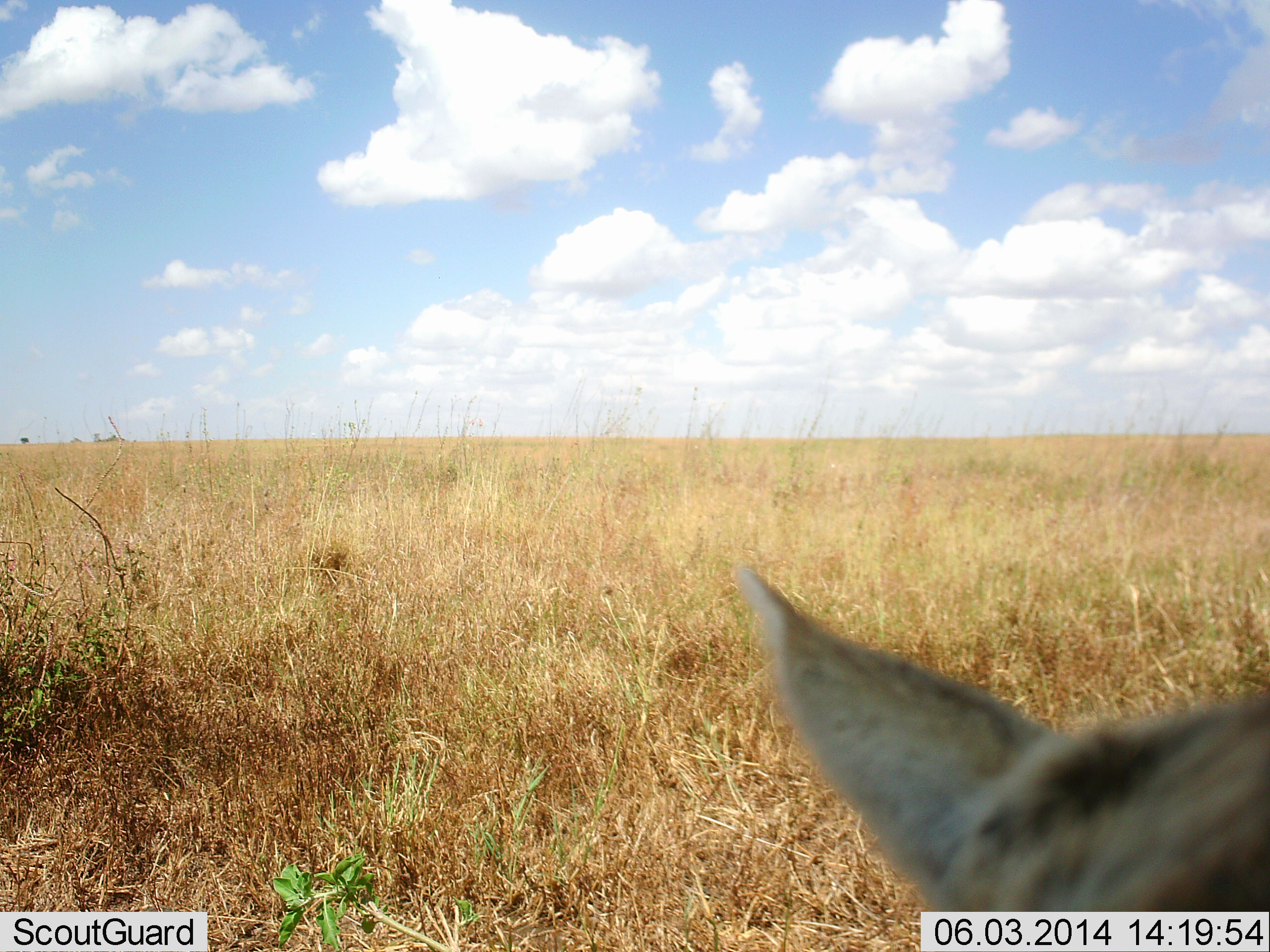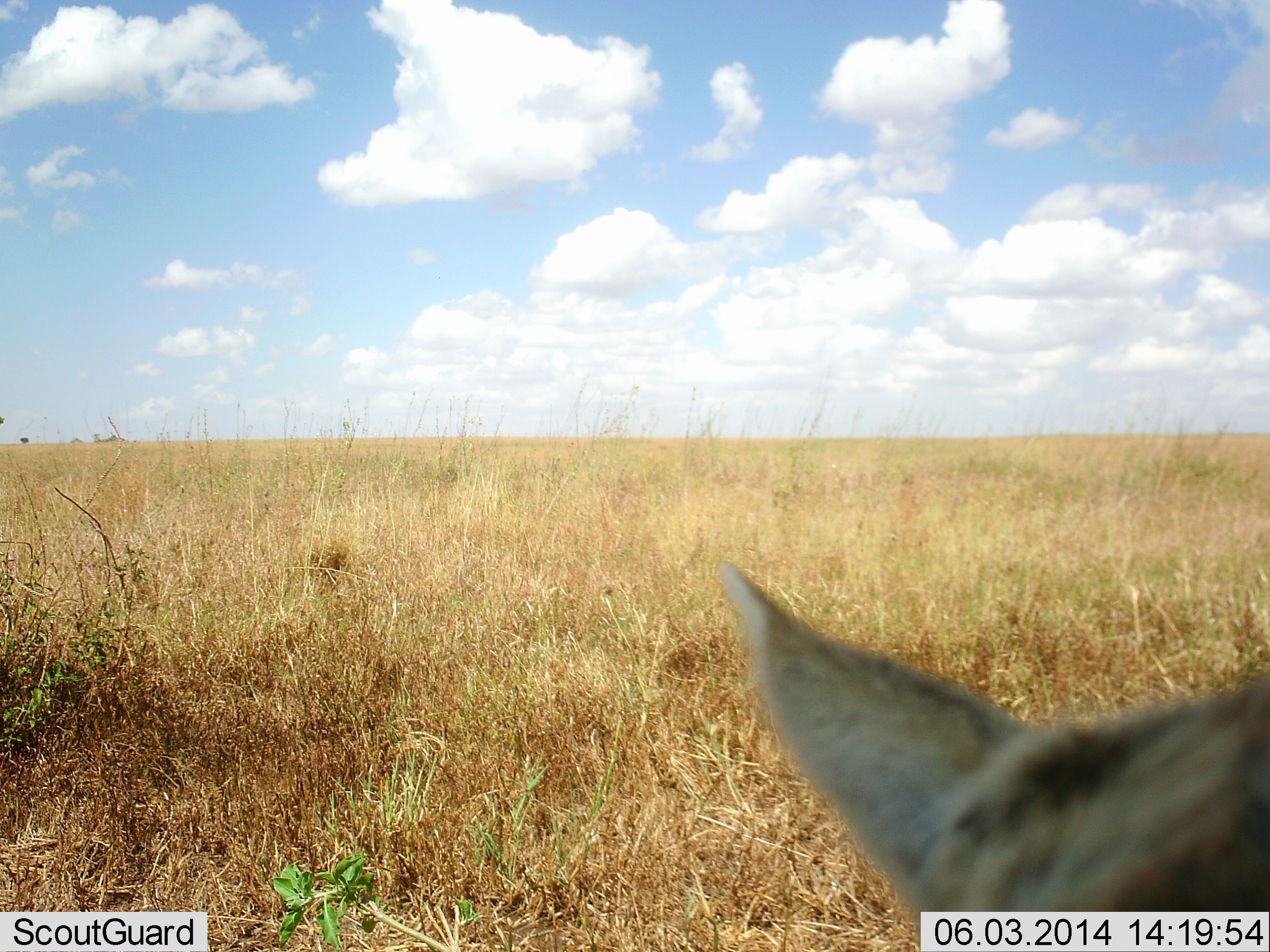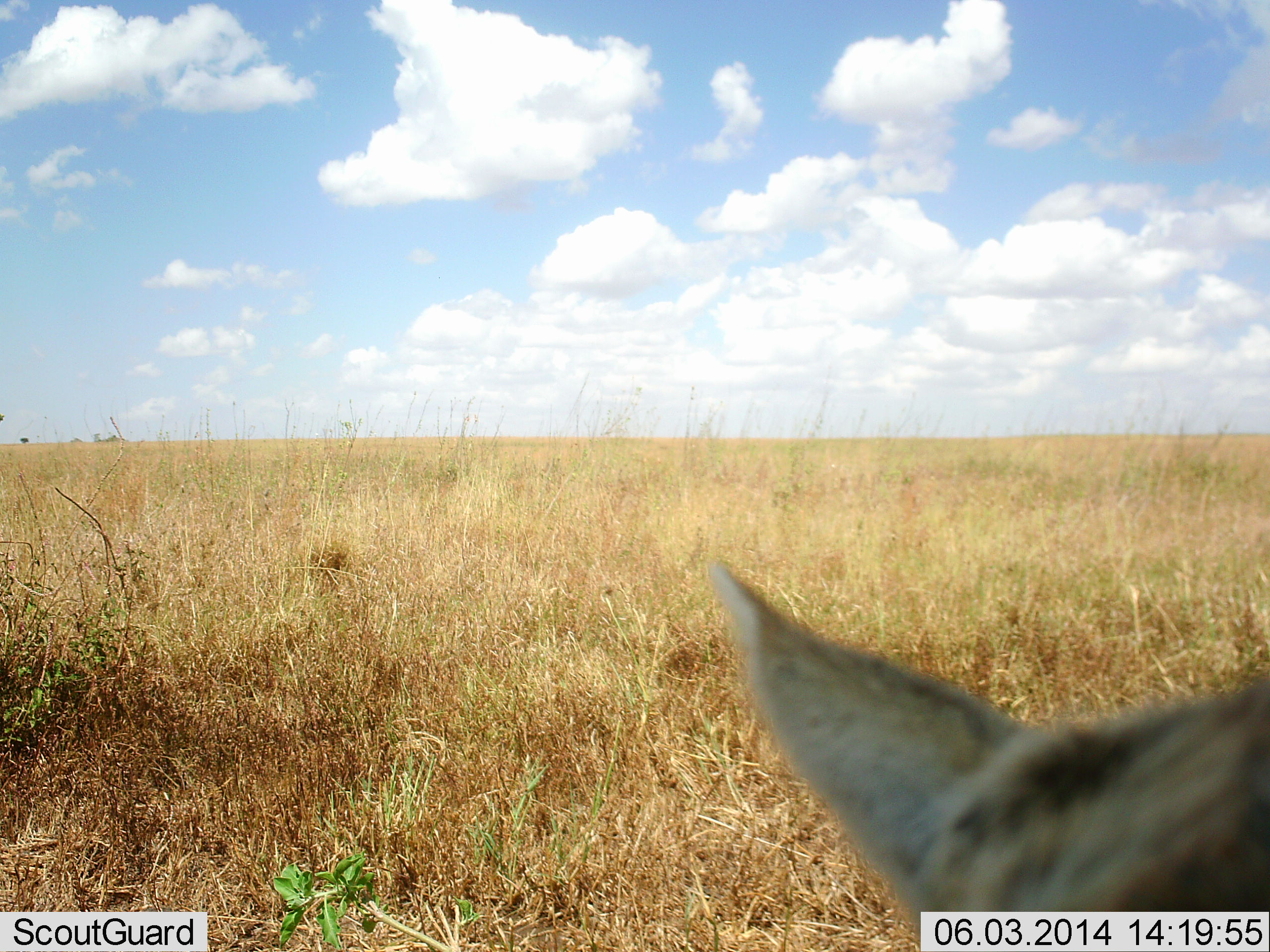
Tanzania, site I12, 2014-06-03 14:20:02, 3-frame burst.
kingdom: Animalia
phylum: Chordata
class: Mammalia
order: Artiodactyla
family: Bovidae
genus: Eudorcas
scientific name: Eudorcas thomsonii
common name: thomson's gazelle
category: gazellethomsons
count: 1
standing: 70%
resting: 30%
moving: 0%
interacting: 0%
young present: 0%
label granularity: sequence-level